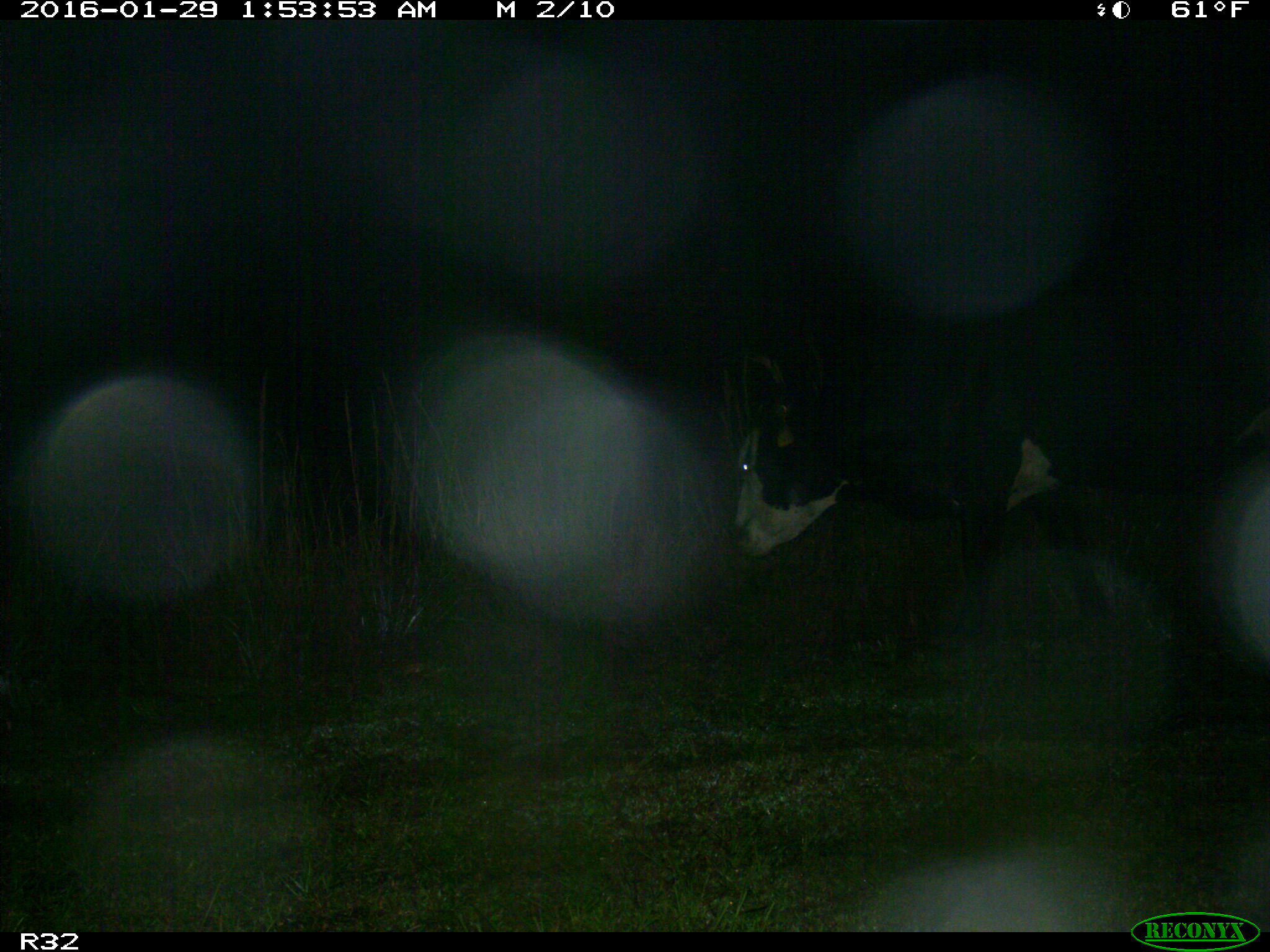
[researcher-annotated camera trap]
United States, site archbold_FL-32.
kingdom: Animalia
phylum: Chordata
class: Mammalia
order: Artiodactyla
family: Bovidae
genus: Bos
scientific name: Bos taurus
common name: domestic cow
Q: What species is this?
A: Bos taurus (domestic cow).